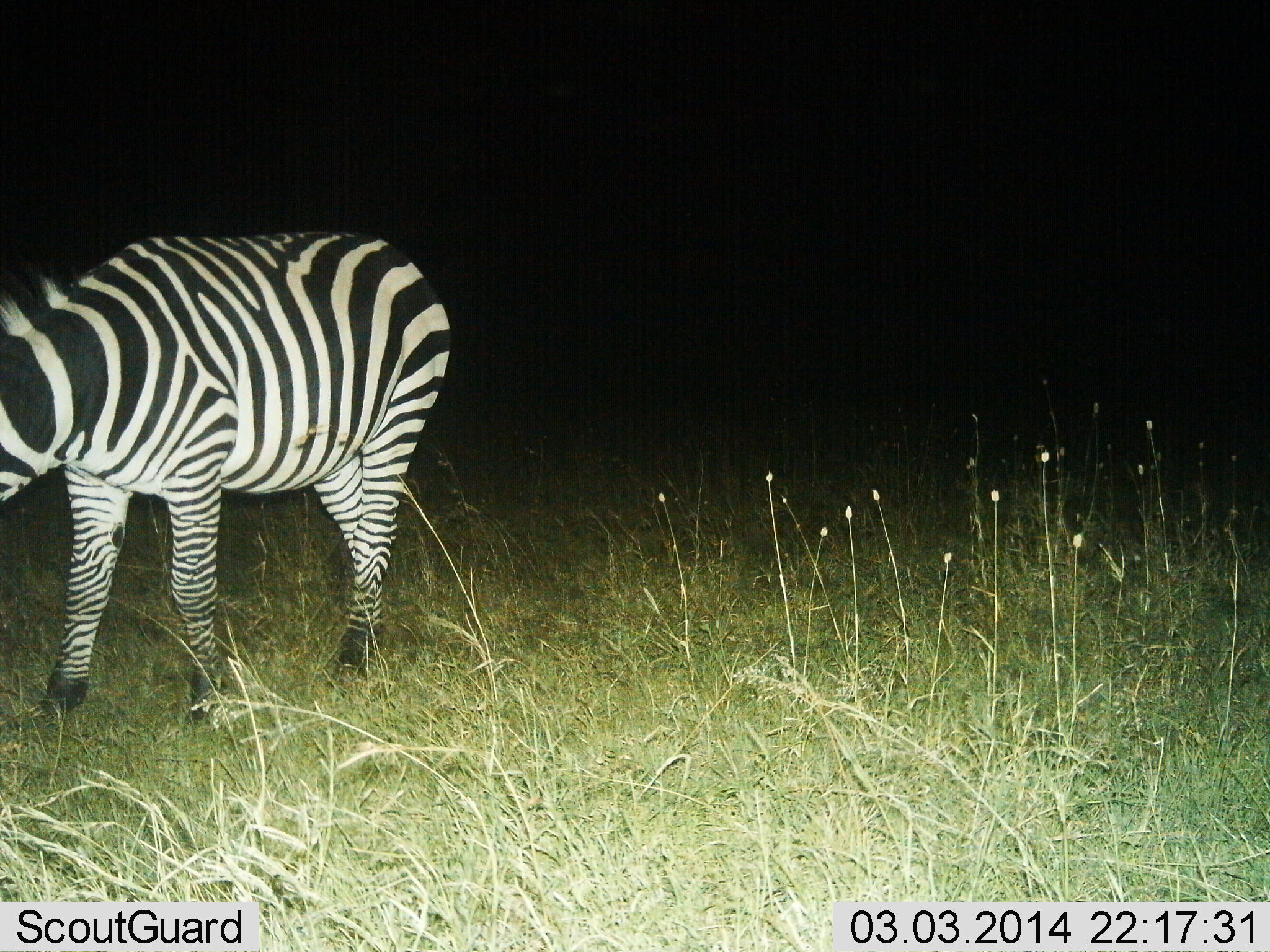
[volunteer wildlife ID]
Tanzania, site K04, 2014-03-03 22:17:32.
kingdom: Animalia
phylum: Chordata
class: Mammalia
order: Perissodactyla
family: Equidae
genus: Equus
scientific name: Equus quagga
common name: plains zebra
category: zebra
Zebra (plains zebra) (Equus quagga), count 1. Behavior (volunteer vote fractions): standing 90%, resting 10%, moving 10%, interacting 0%. Young present (vote fraction): 0%. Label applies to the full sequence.